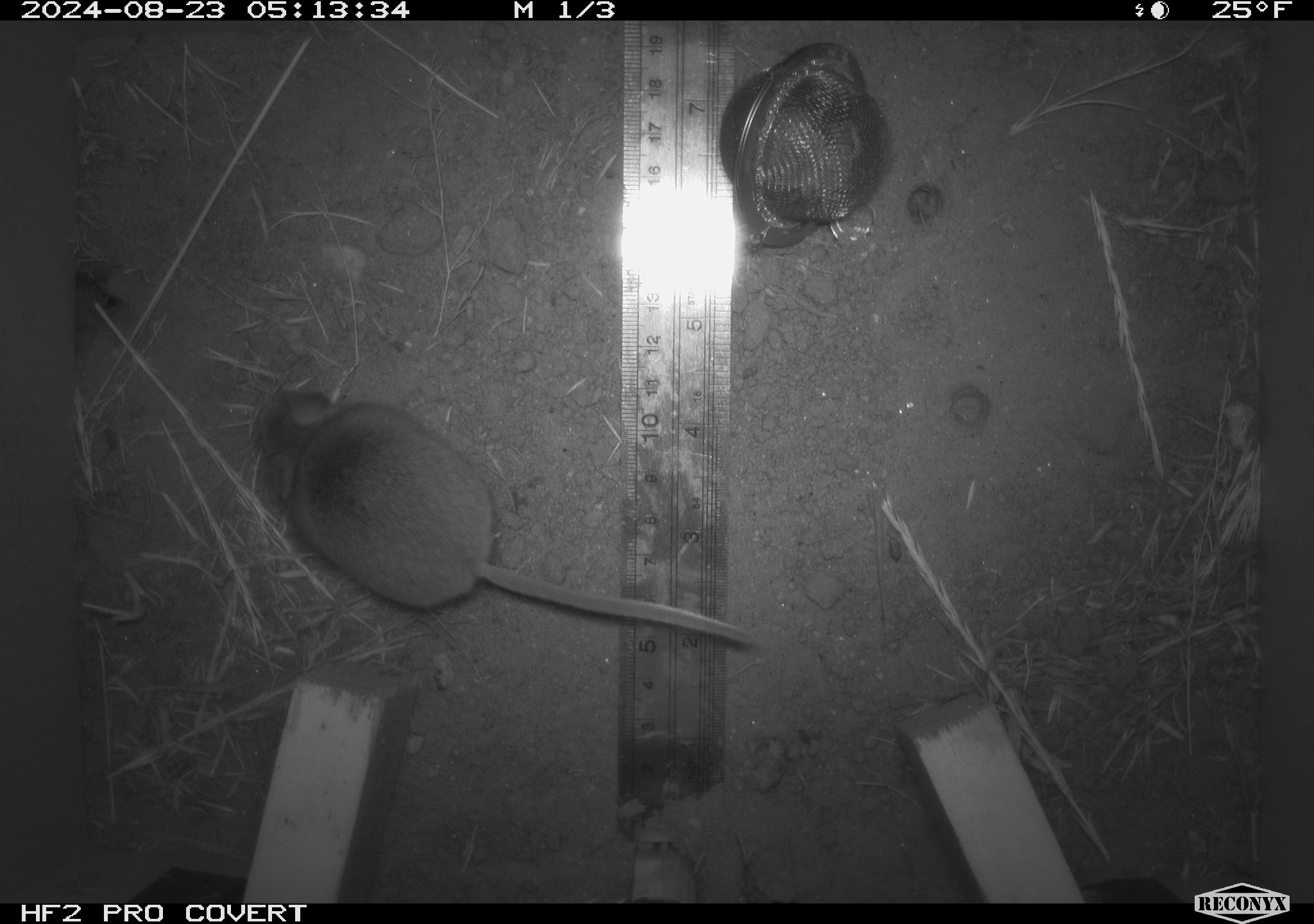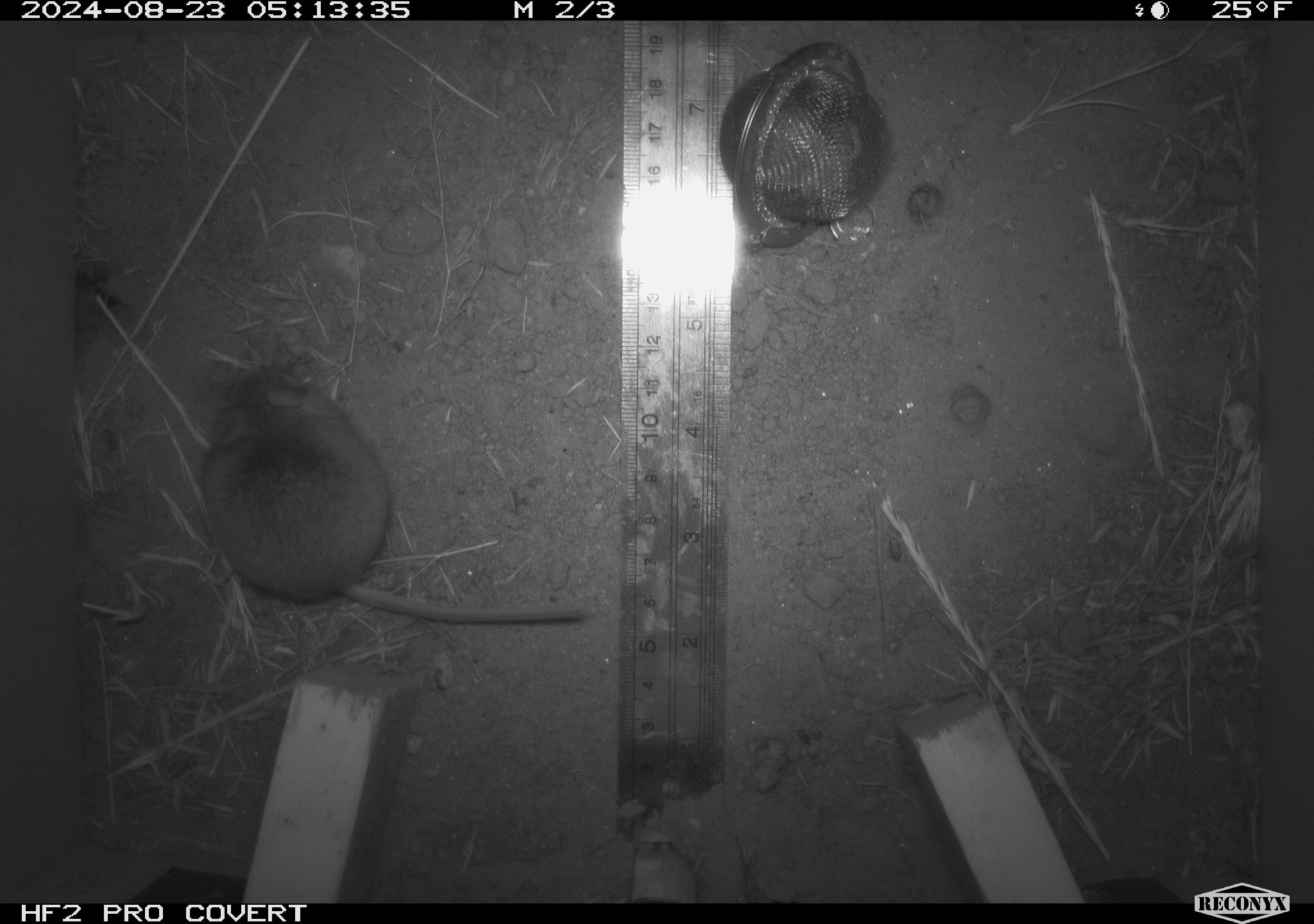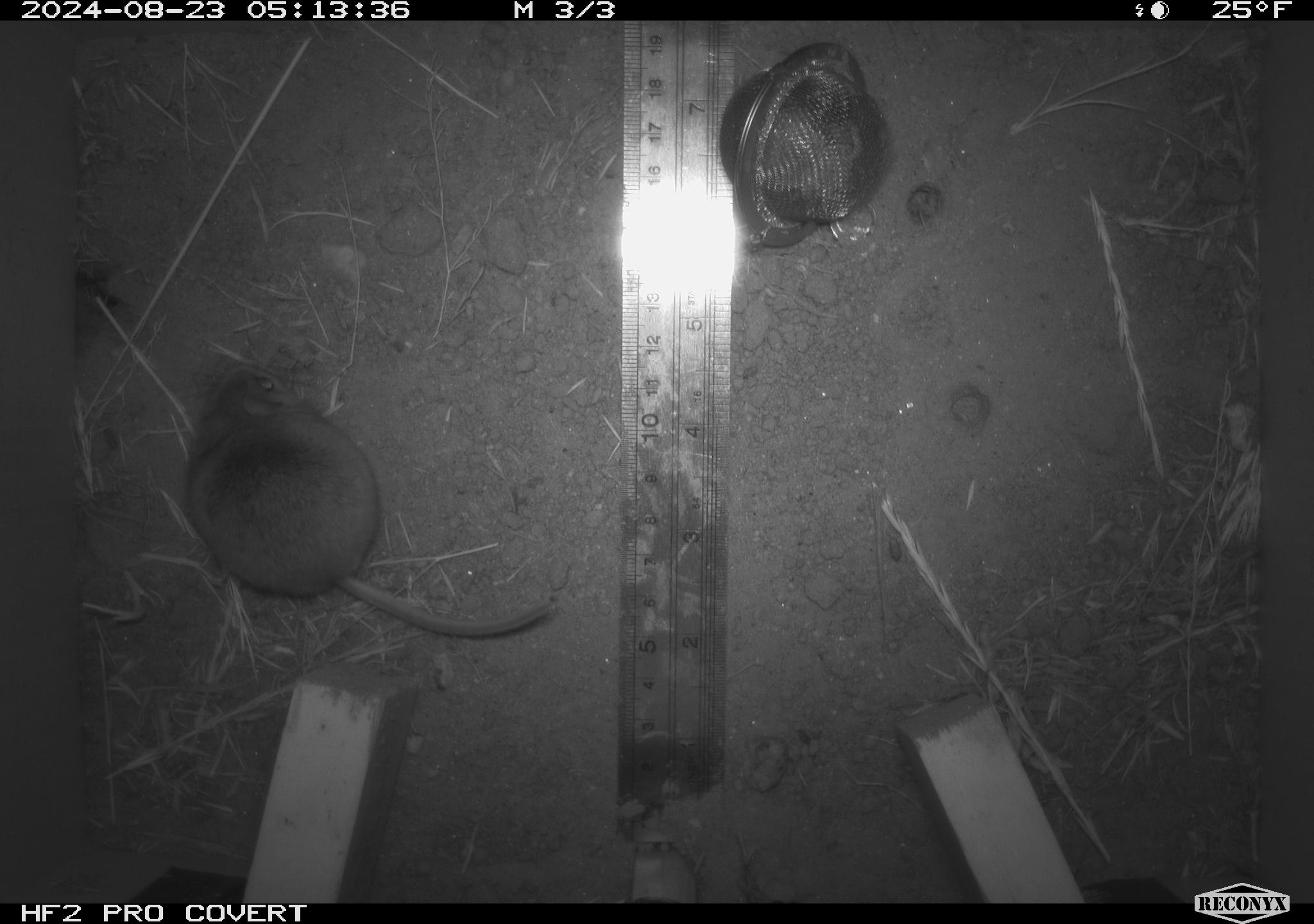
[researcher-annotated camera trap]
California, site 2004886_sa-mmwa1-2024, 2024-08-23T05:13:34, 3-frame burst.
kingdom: Animalia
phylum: Chordata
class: Mammalia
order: Rodentia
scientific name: Rodentia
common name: mouse species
Mouse species (Rodentia).